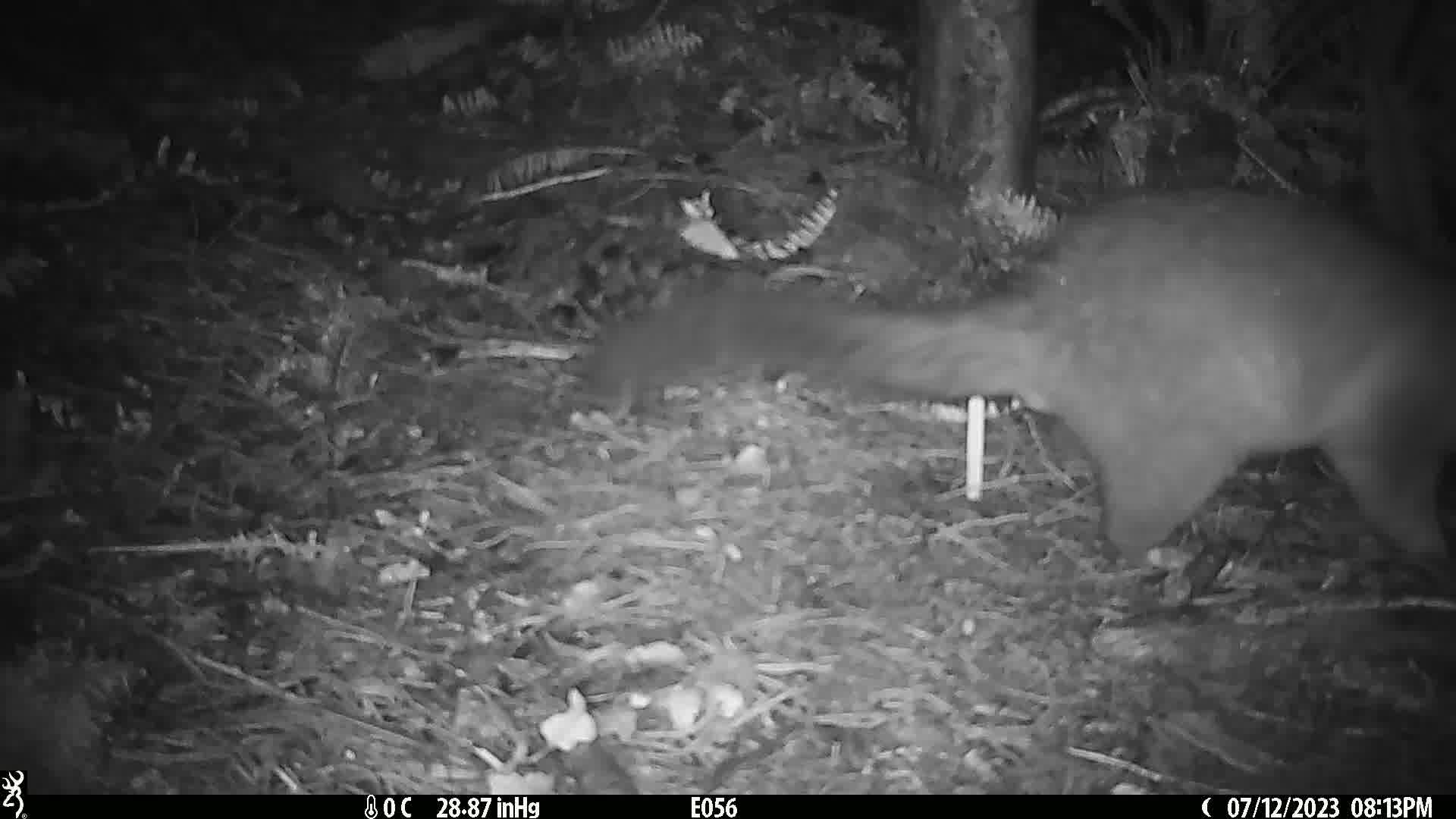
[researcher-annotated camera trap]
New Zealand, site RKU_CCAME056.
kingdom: Animalia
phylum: Chordata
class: Mammalia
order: Diprotodontia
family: Phalangeridae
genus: Trichosurus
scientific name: Trichosurus vulpecula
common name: common brushtail possum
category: possum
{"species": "possum (common brushtail possum) (Trichosurus vulpecula)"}